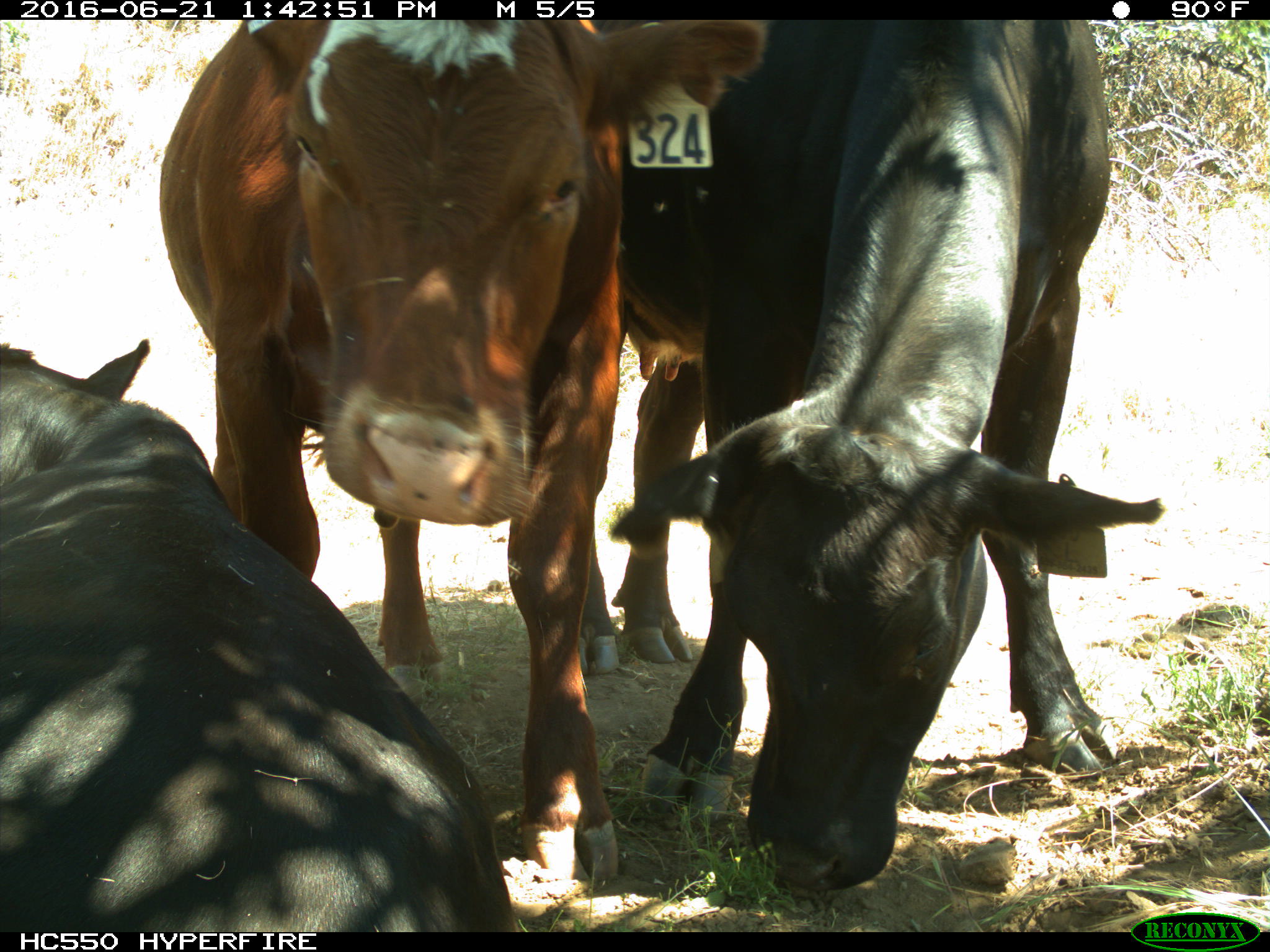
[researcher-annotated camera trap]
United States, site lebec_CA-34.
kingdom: Animalia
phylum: Chordata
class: Mammalia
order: Artiodactyla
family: Bovidae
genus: Bos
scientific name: Bos taurus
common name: domestic cow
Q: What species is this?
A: Bos taurus (domestic cow).